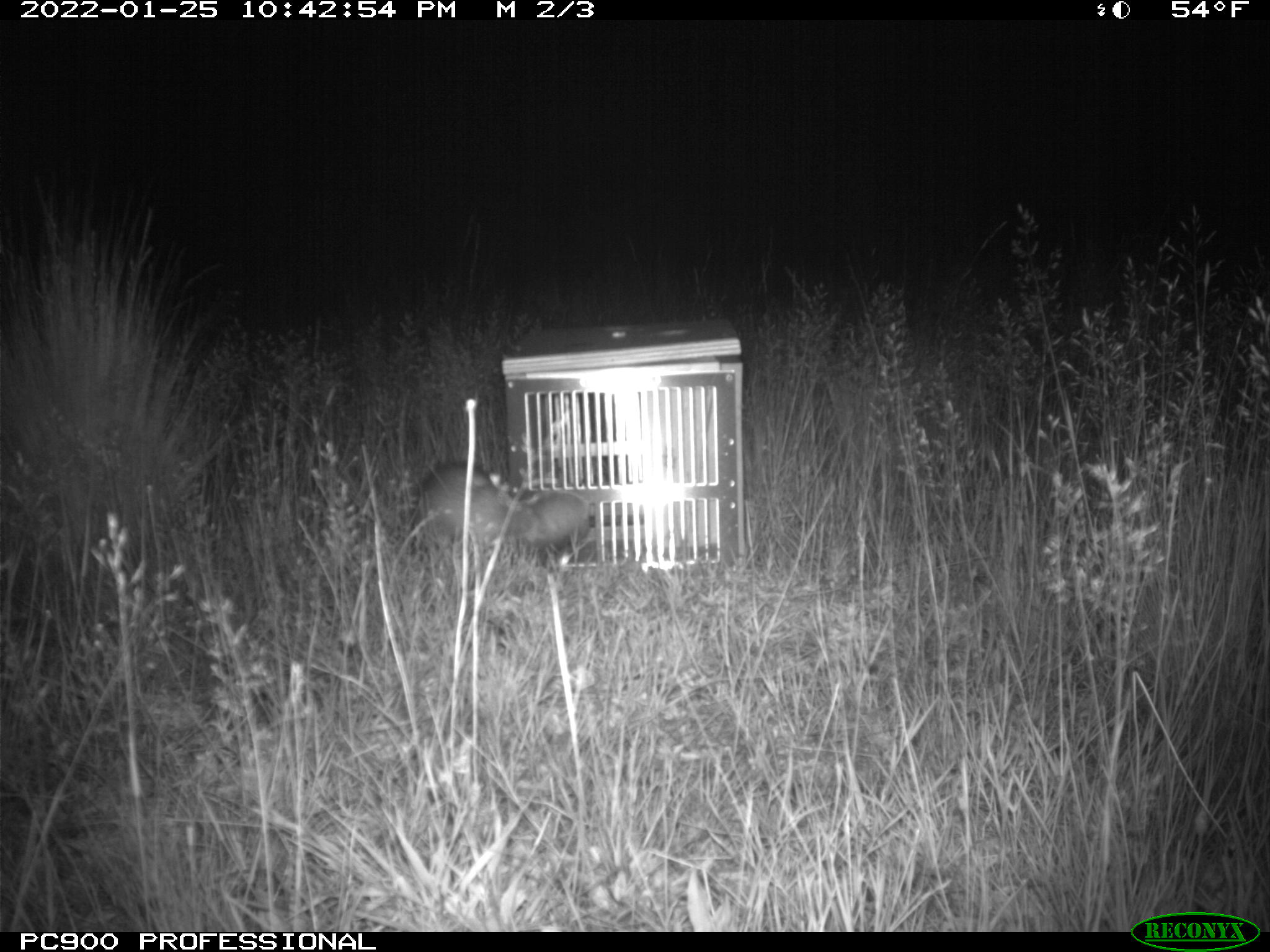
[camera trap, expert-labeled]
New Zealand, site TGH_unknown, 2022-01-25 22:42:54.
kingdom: Animalia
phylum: Chordata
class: Mammalia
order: Carnivora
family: Mustelidae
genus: Mustela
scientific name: Mustela furo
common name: ferret